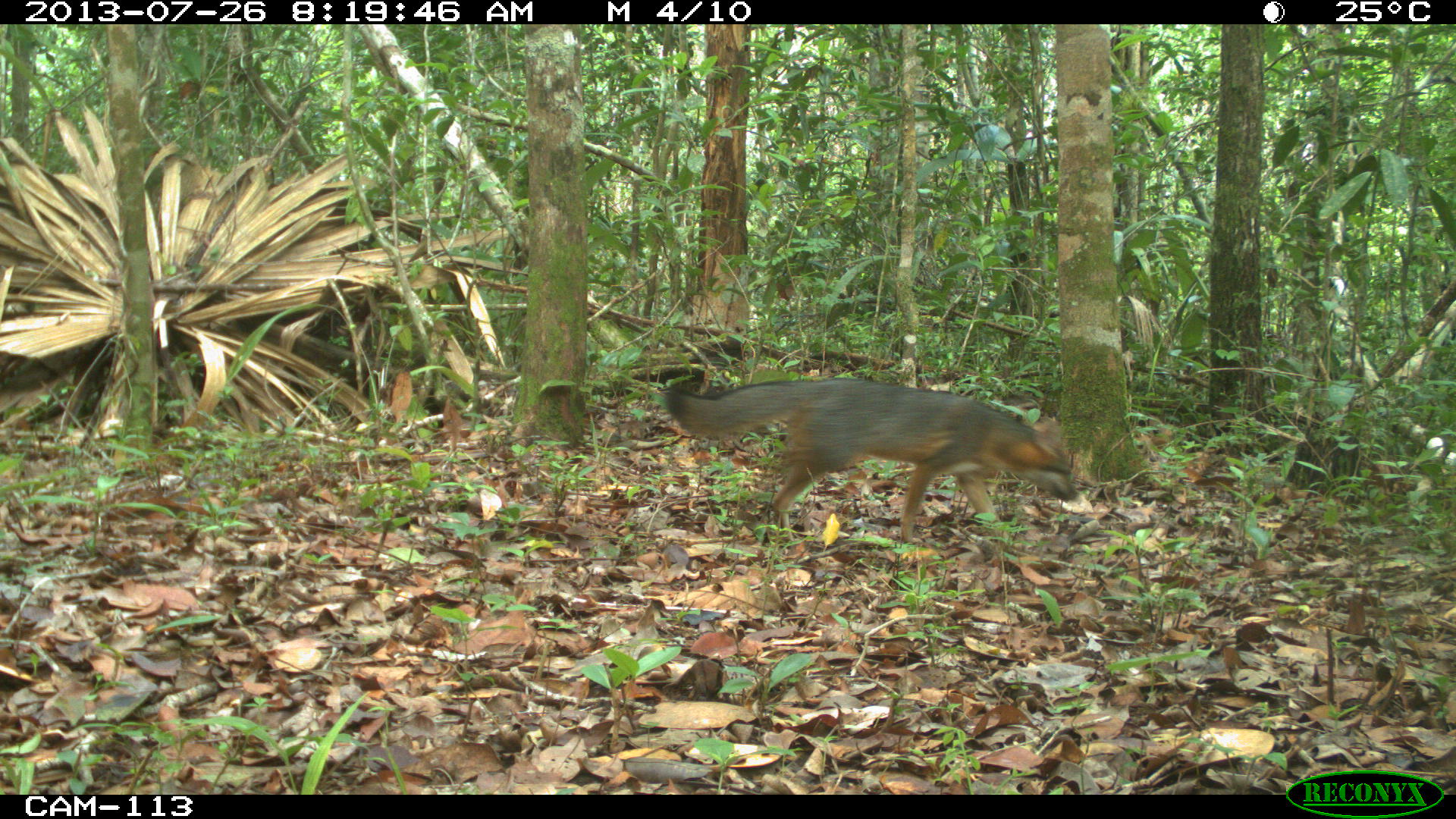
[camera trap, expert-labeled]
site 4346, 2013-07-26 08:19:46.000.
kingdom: Animalia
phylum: Chordata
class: Mammalia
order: Carnivora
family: Canidae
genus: Urocyon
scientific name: Urocyon cinereoargenteus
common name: gray fox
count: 1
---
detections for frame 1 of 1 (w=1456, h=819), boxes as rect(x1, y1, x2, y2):
urocyon cinereoargenteus: rect(667, 378, 1080, 544)